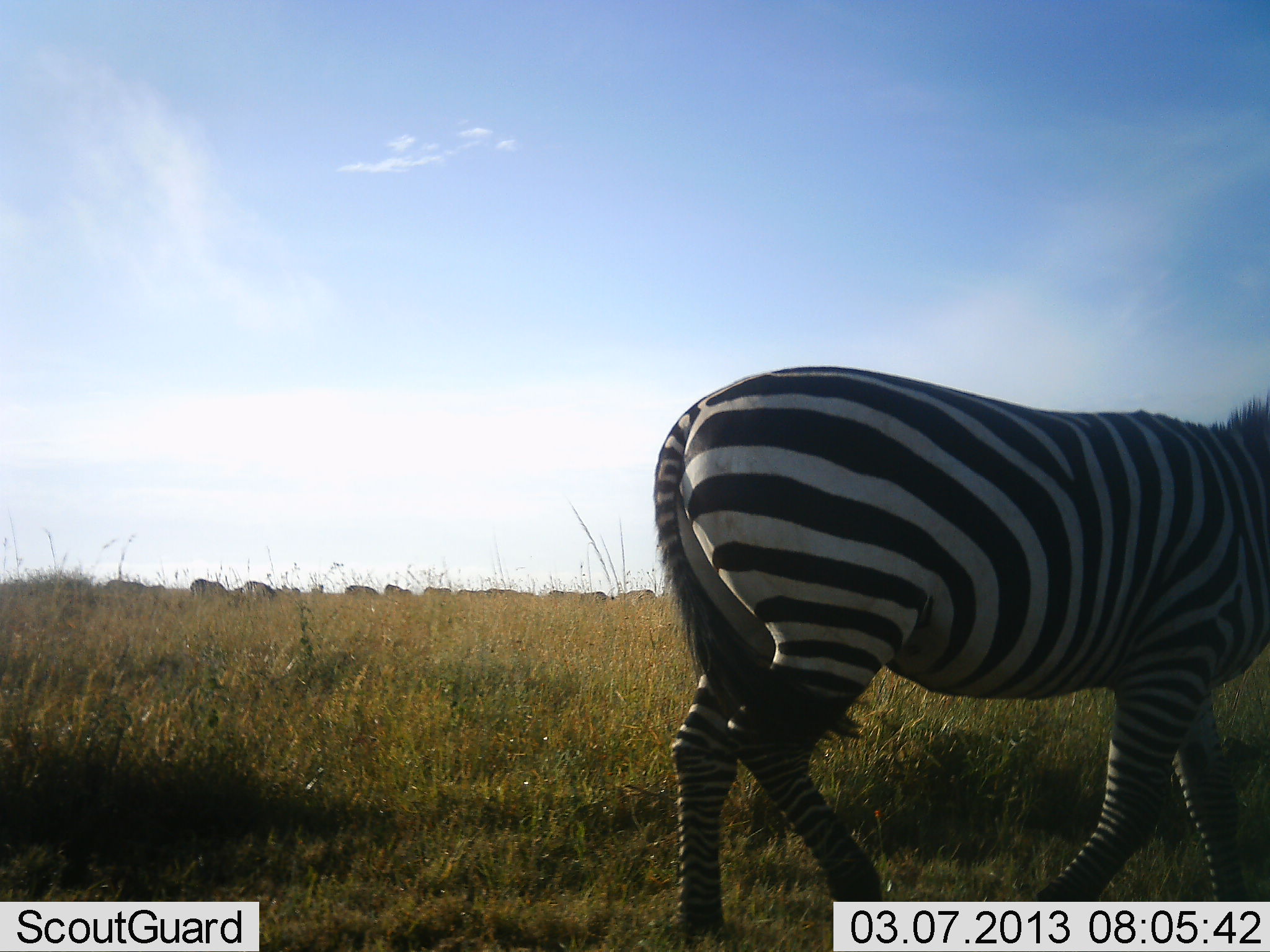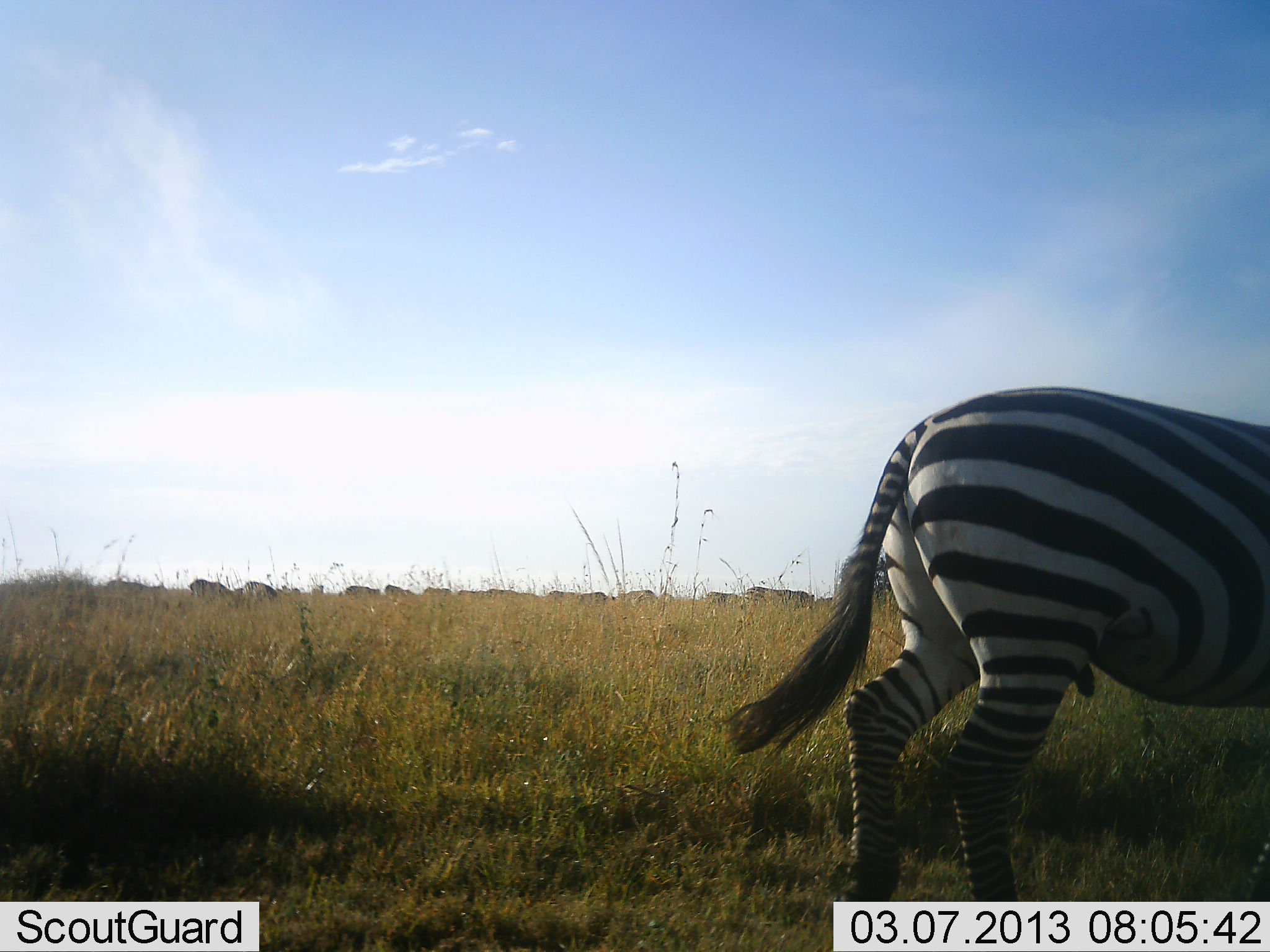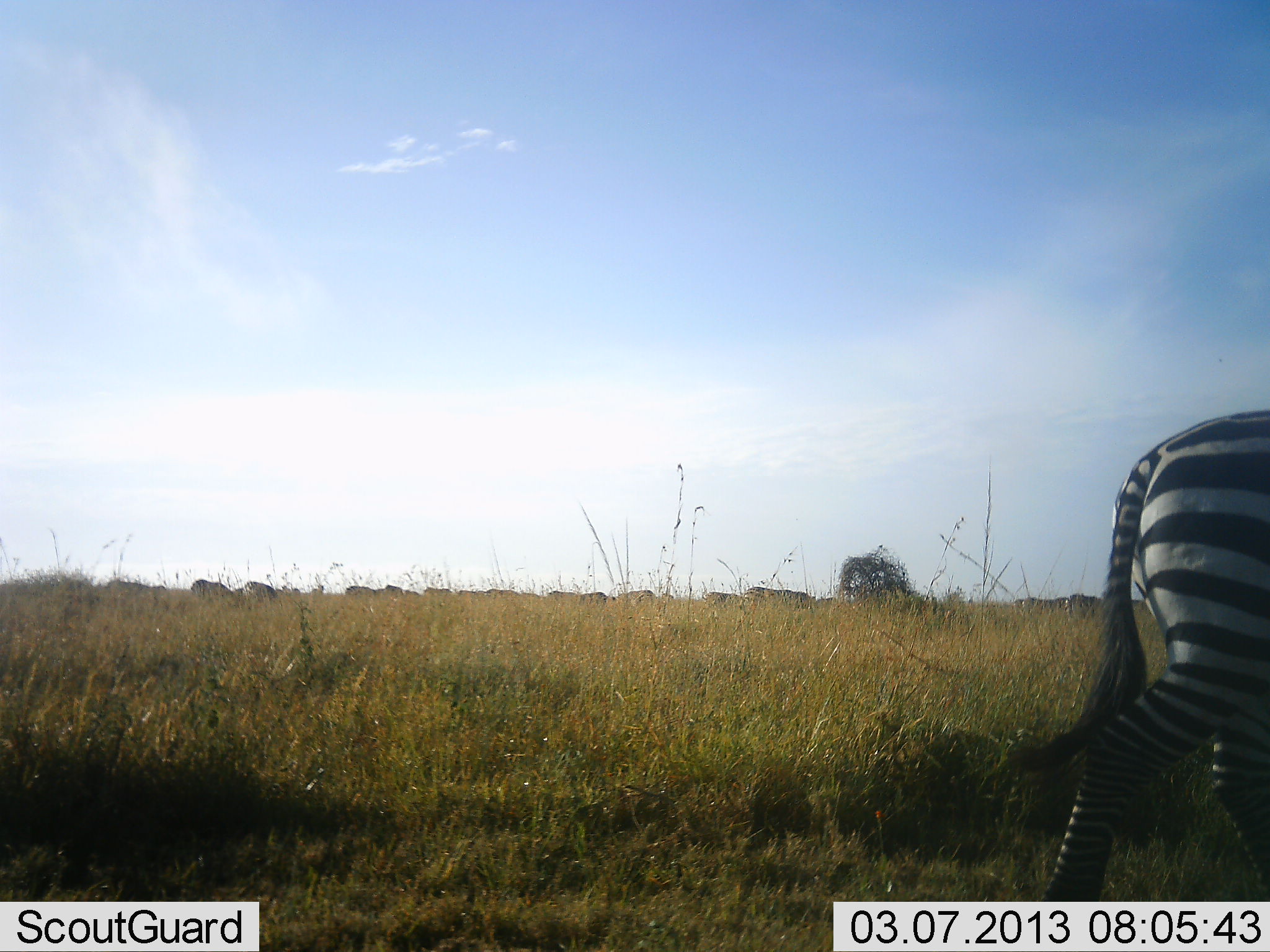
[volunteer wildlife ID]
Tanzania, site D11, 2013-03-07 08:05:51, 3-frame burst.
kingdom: Animalia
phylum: Chordata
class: Mammalia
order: Perissodactyla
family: Equidae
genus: Equus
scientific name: Equus quagga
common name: plains zebra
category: zebra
Zebra (plains zebra) (Equus quagga), count 1. Behavior (volunteer vote fractions): standing 22%, resting 0%, moving 87%, interacting 0%. Young present (vote fraction): 0%. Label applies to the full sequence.